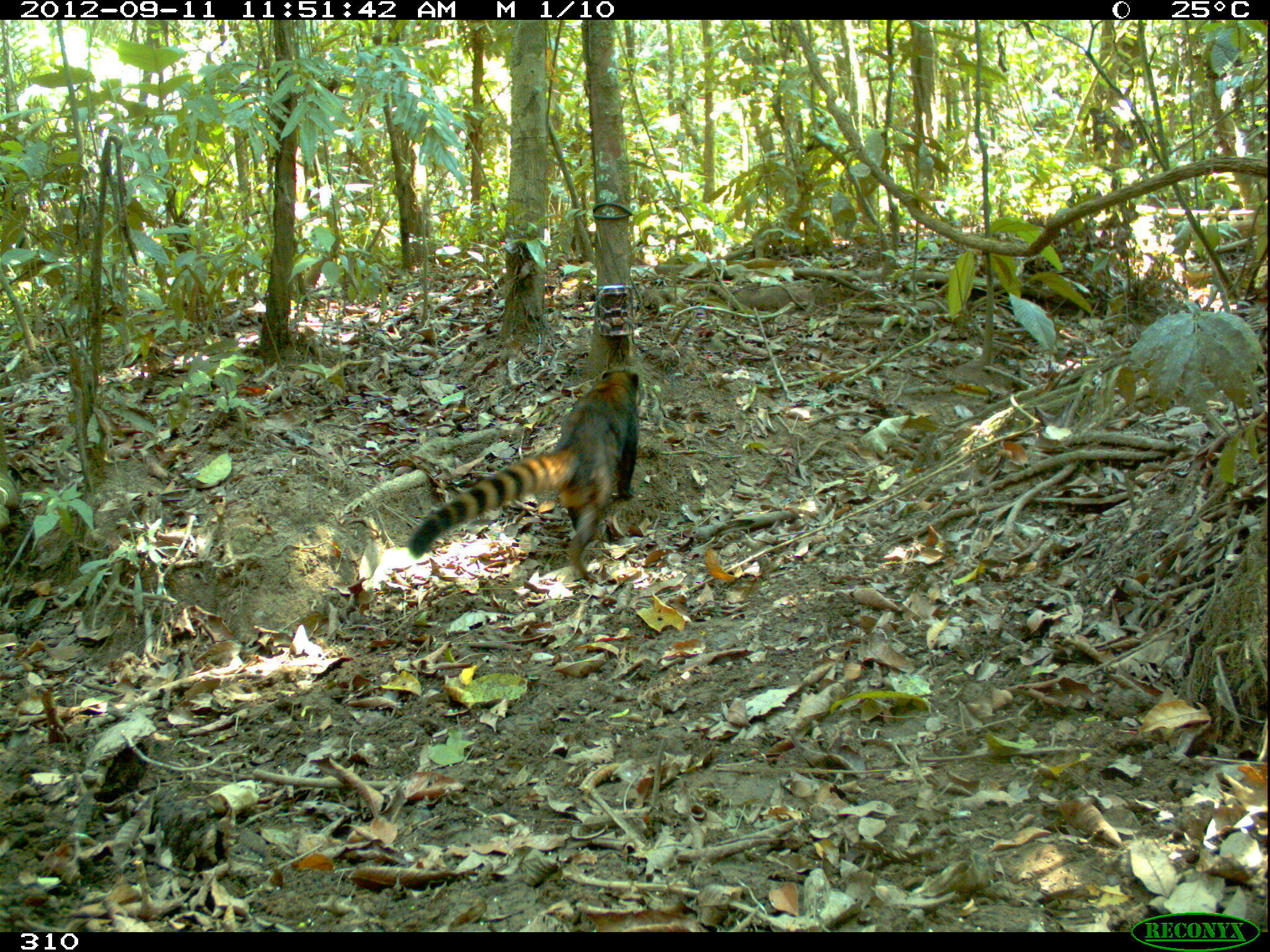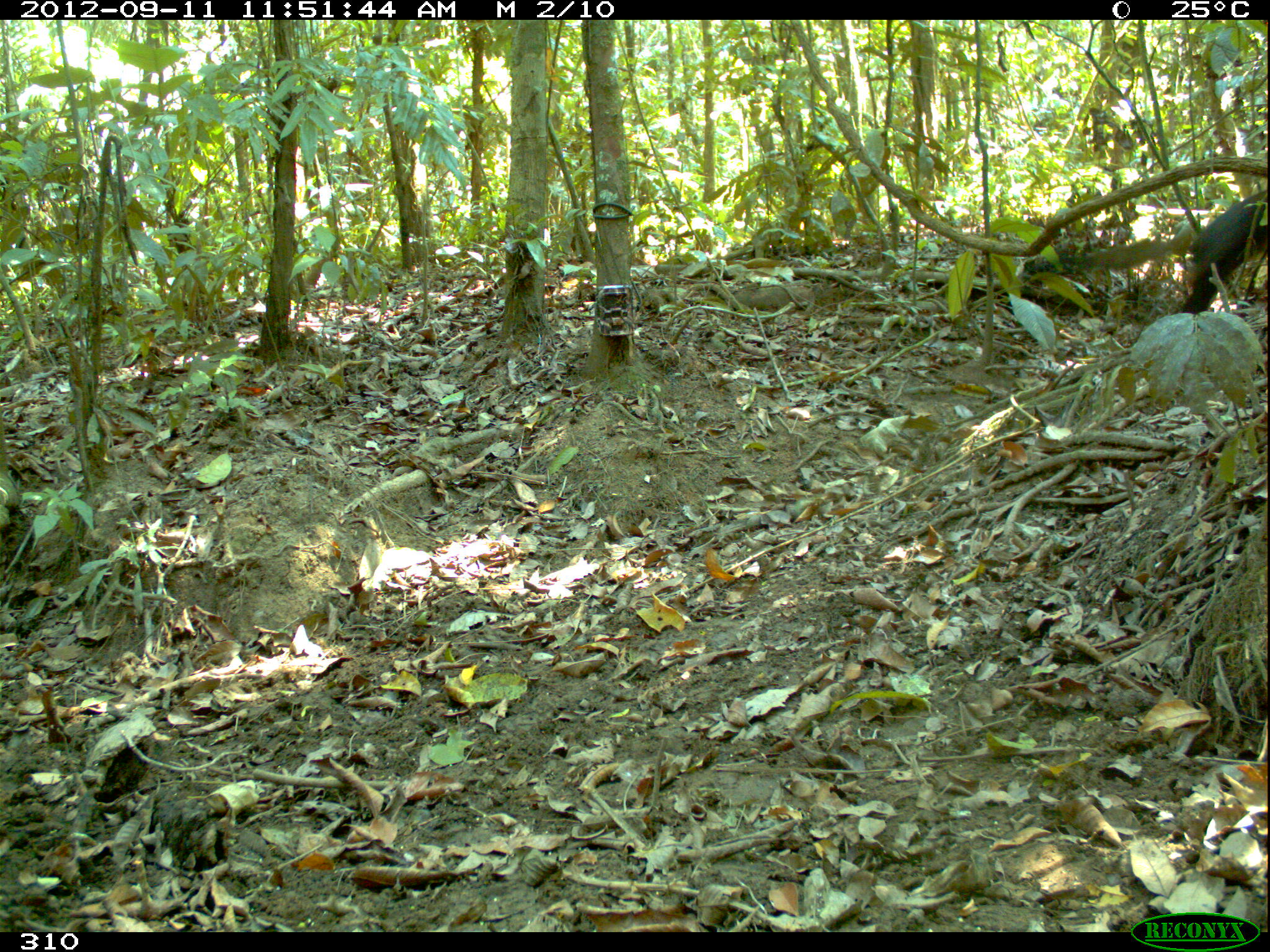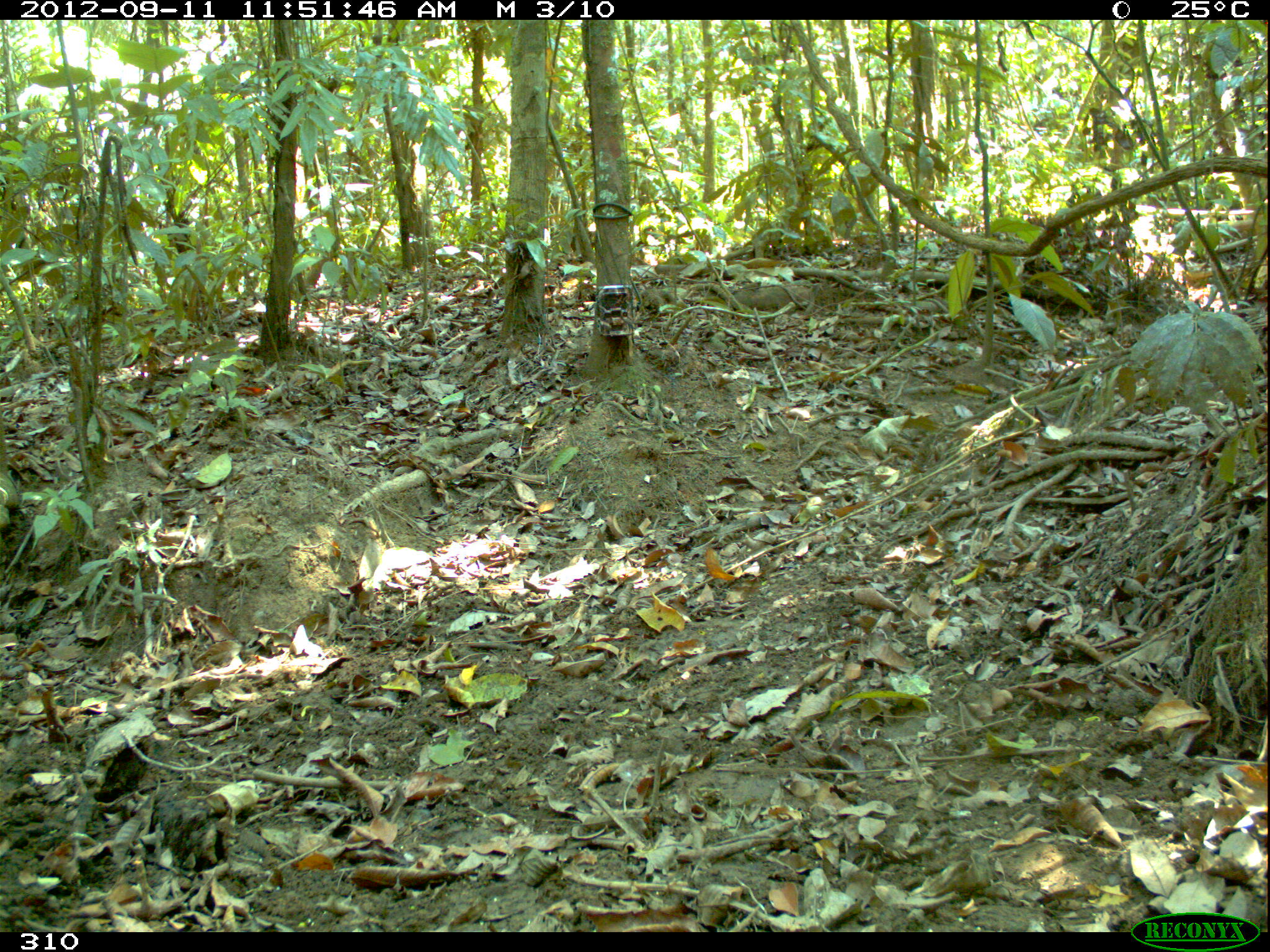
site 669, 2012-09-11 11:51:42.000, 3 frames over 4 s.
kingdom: Animalia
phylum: Chordata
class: Mammalia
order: Carnivora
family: Procyonidae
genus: Nasua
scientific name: Nasua nasua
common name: south american coati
Nasua nasua (south american coati).